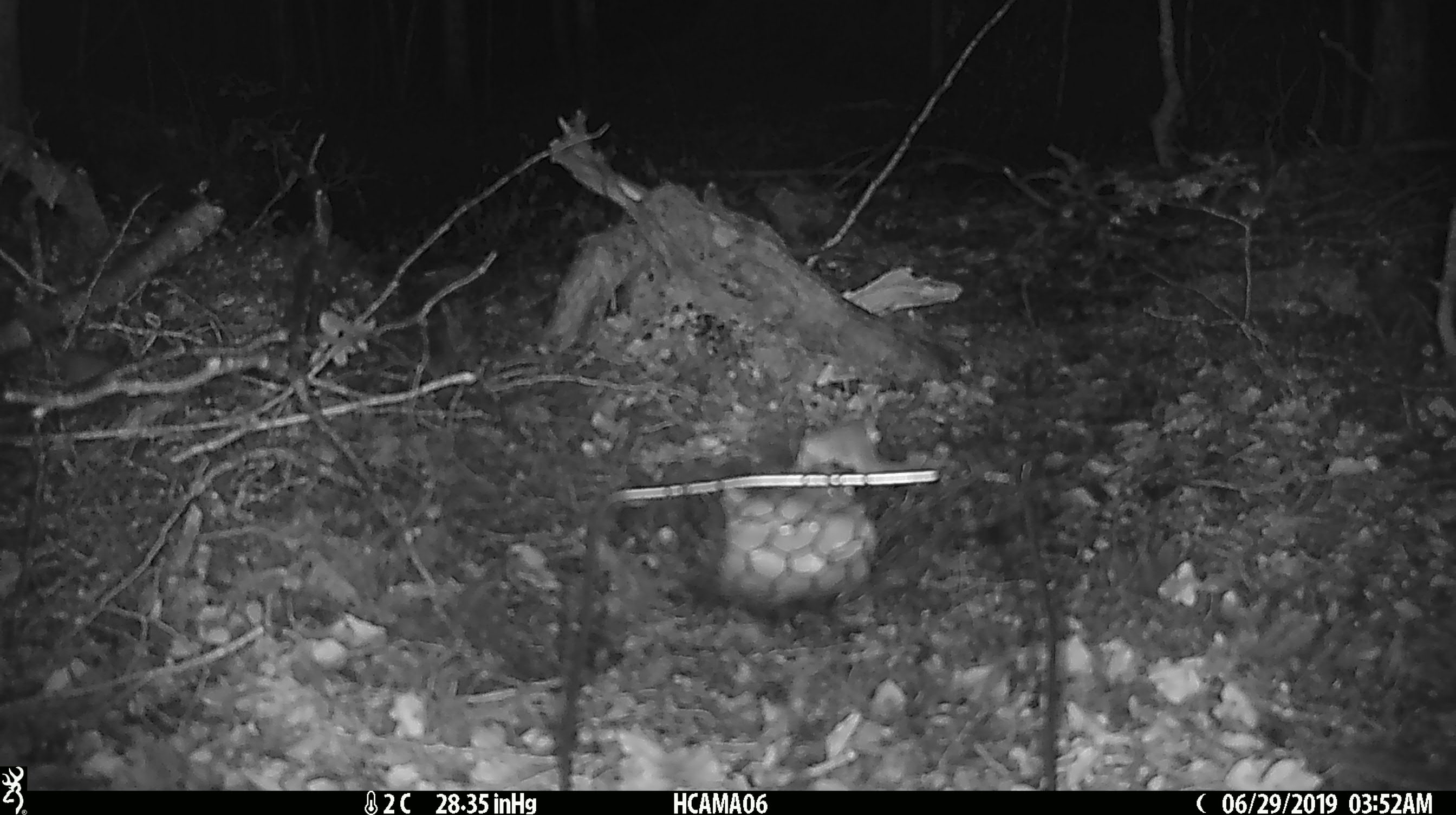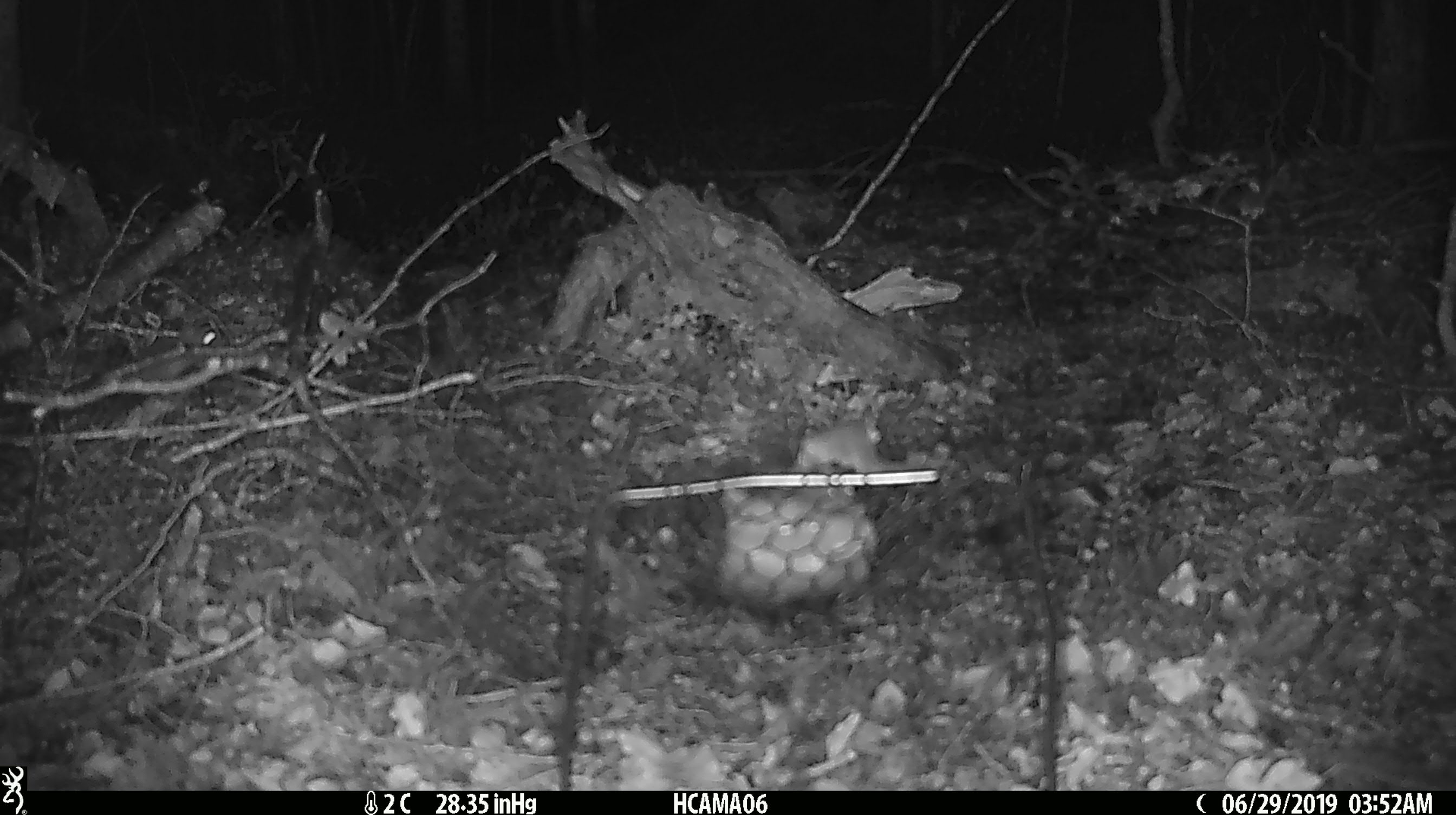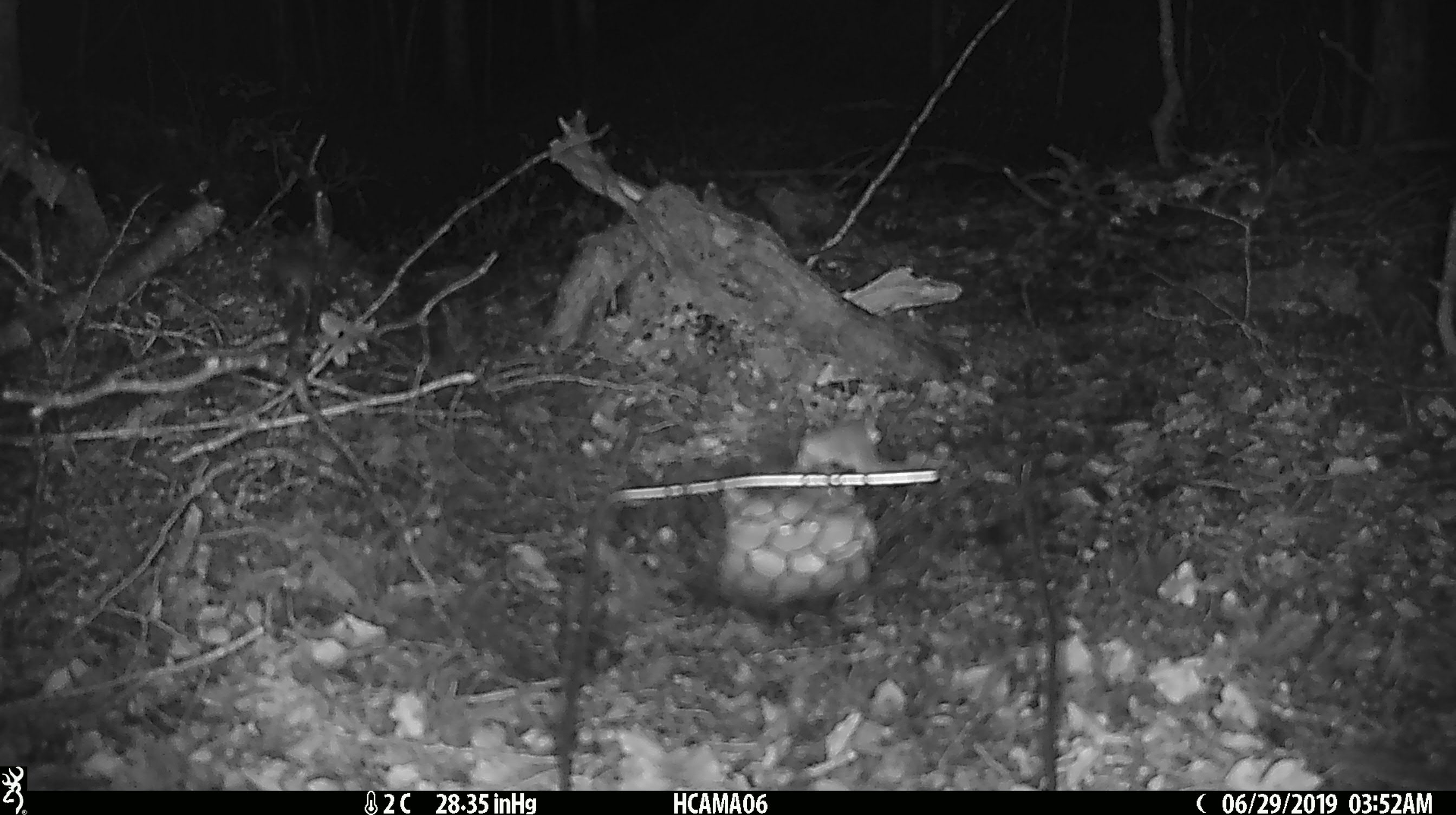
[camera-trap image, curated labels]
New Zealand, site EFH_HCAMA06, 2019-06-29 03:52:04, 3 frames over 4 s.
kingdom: Animalia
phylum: Chordata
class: Mammalia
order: Rodentia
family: Muridae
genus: Mus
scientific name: Mus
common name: mouse